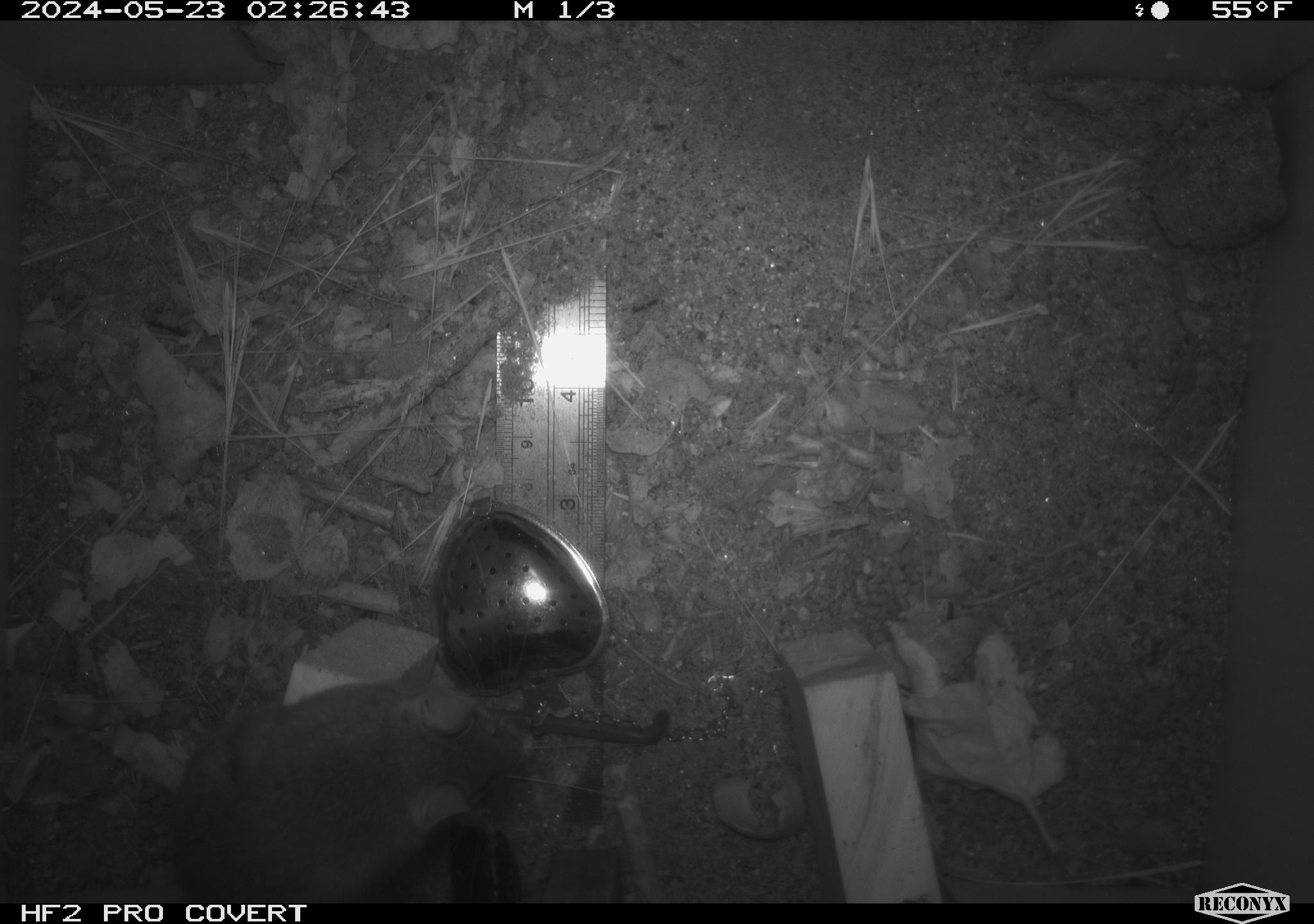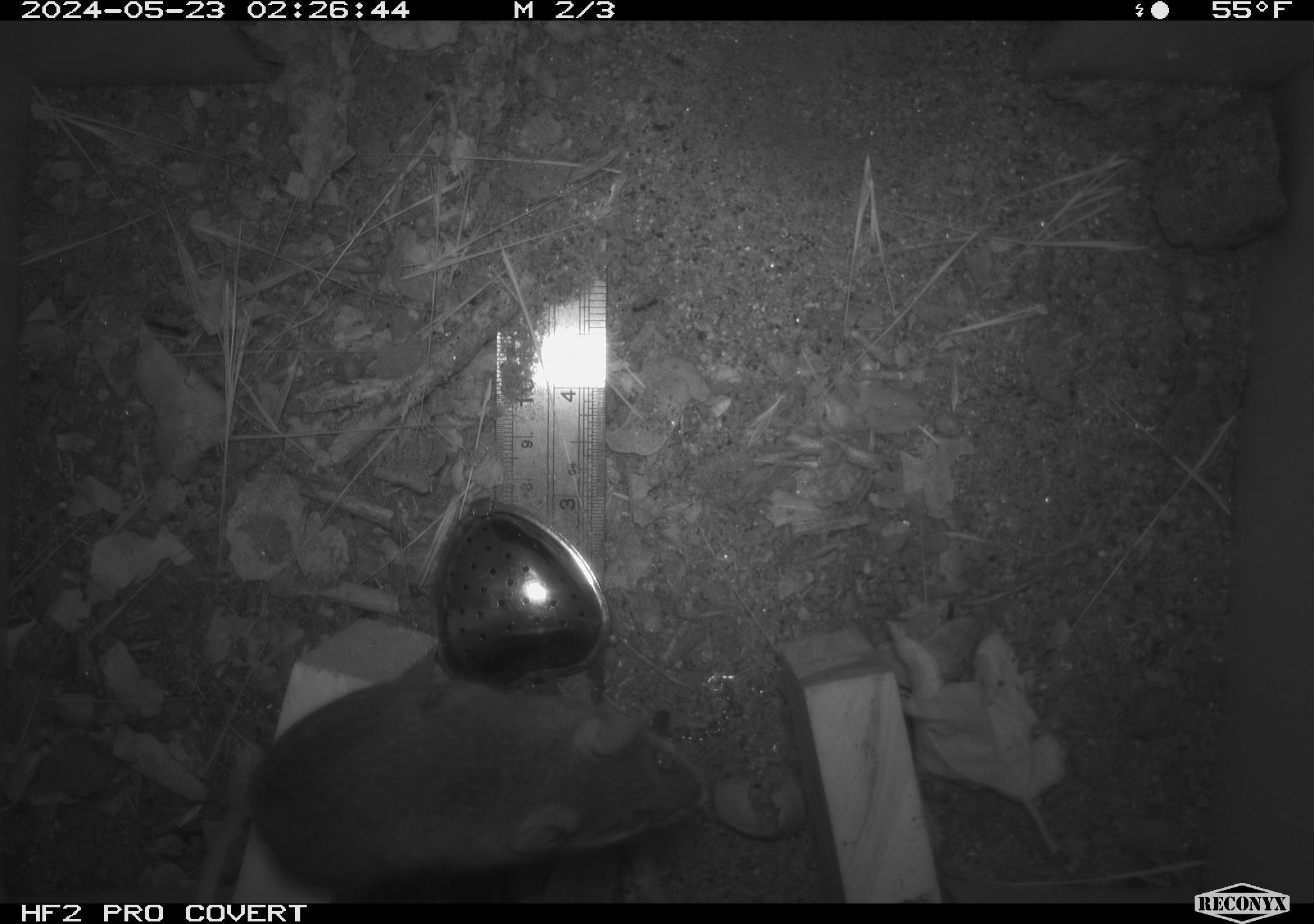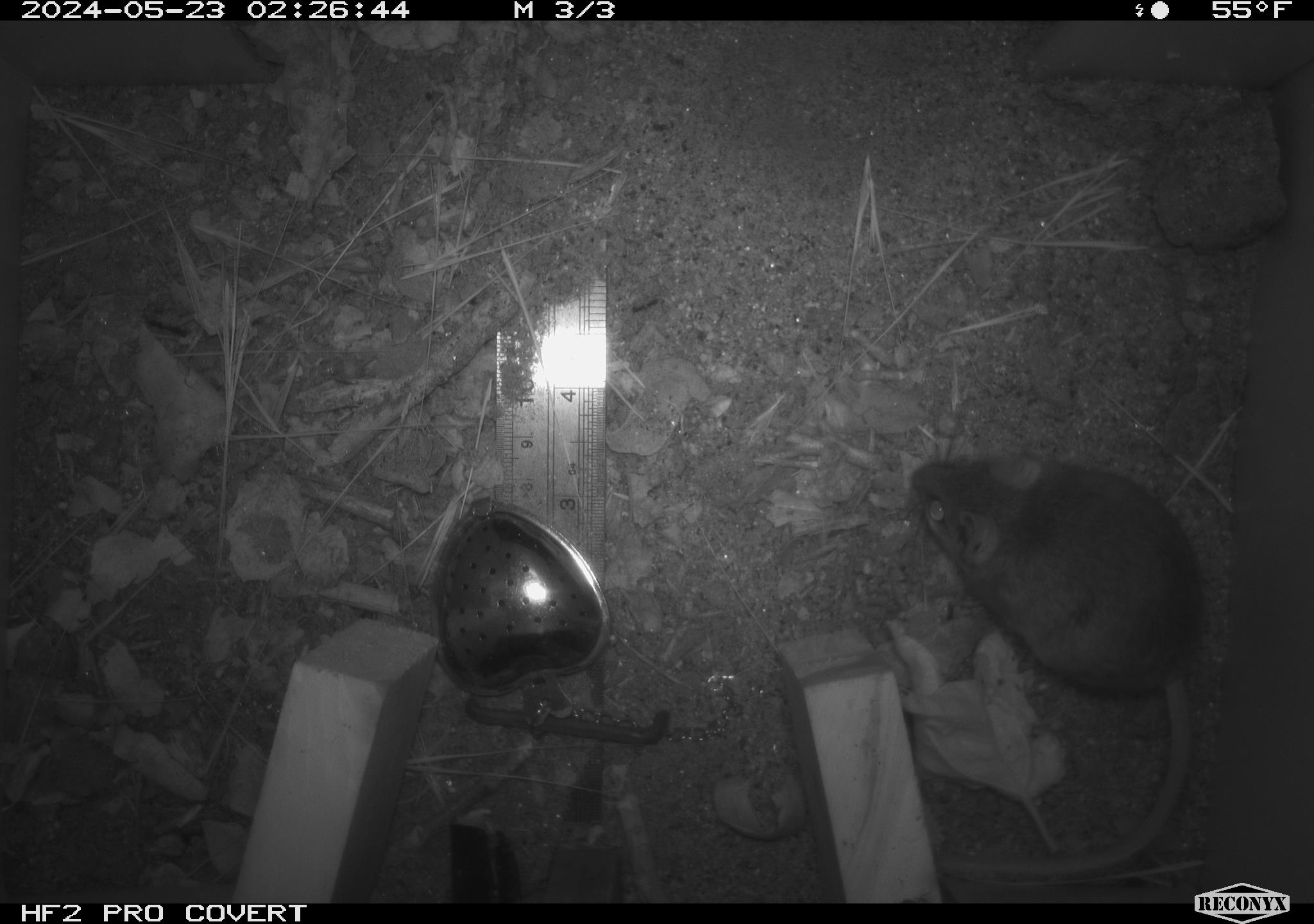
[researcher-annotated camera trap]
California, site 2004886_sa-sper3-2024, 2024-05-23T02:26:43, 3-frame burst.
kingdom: Animalia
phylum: Chordata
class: Mammalia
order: Rodentia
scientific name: Rodentia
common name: mouse species